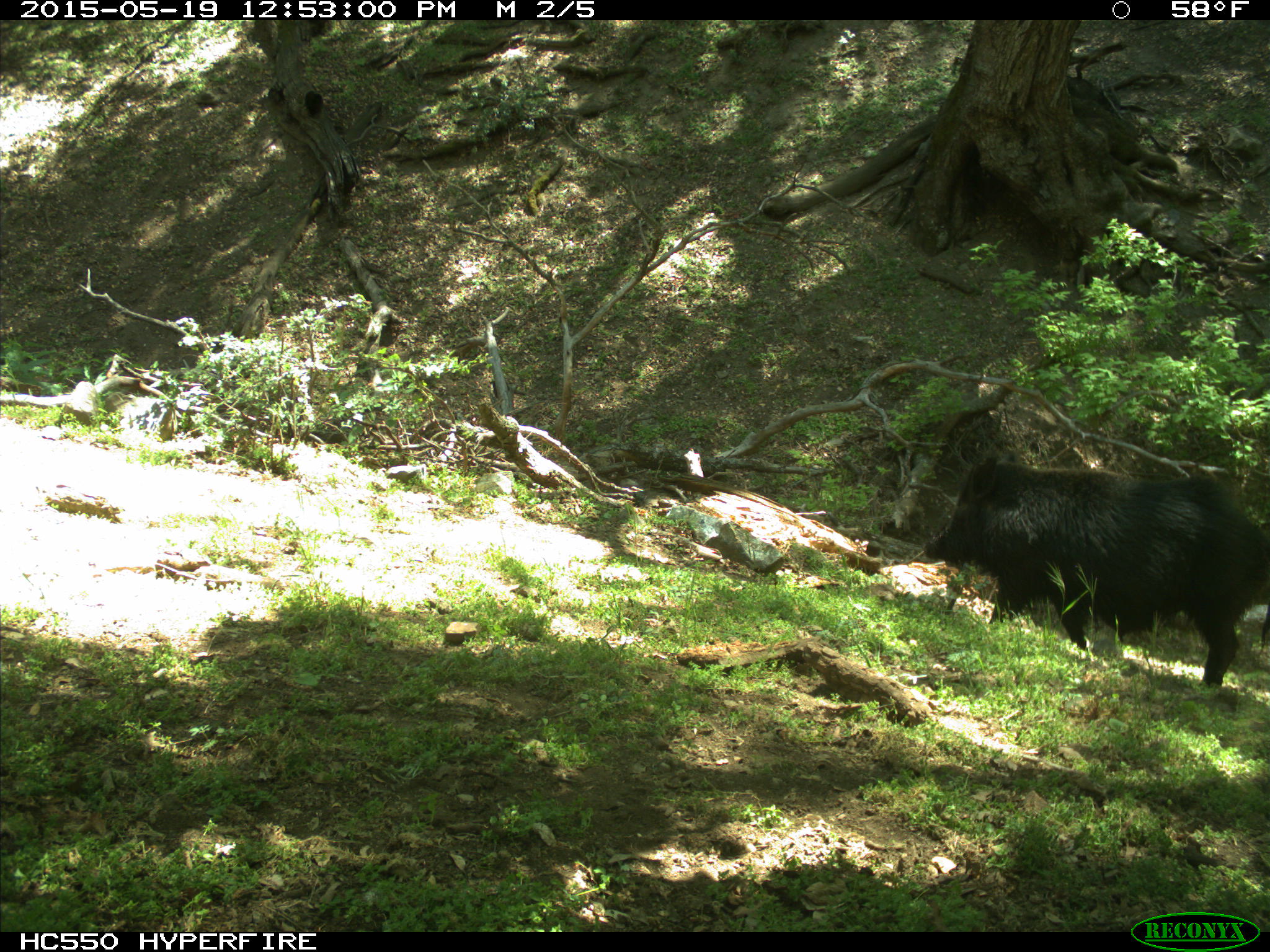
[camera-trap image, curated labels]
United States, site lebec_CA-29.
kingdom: Animalia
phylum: Chordata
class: Mammalia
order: Artiodactyla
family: Suidae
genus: Sus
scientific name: Sus scrofa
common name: wild boar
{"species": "Sus scrofa (wild boar)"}